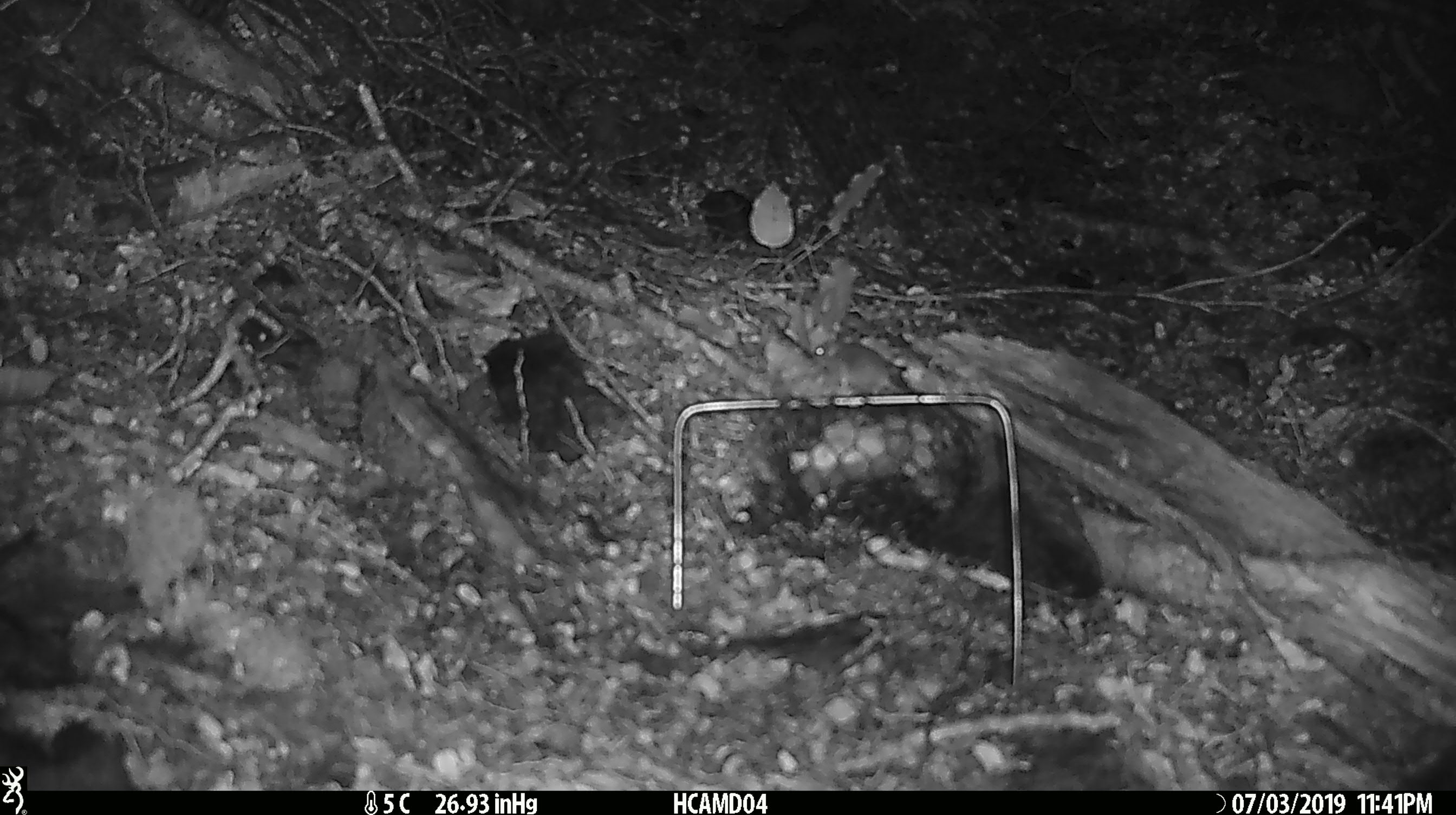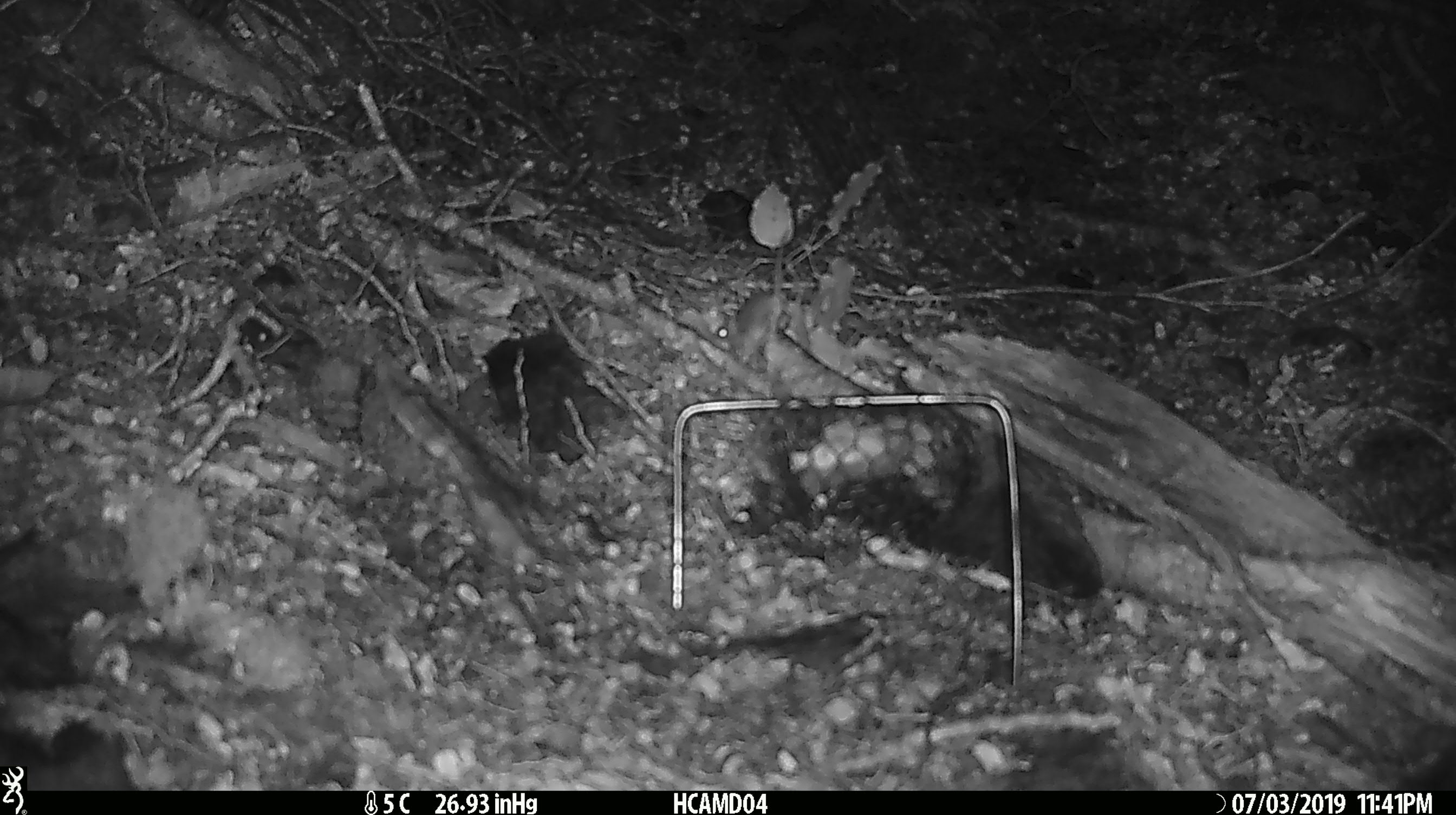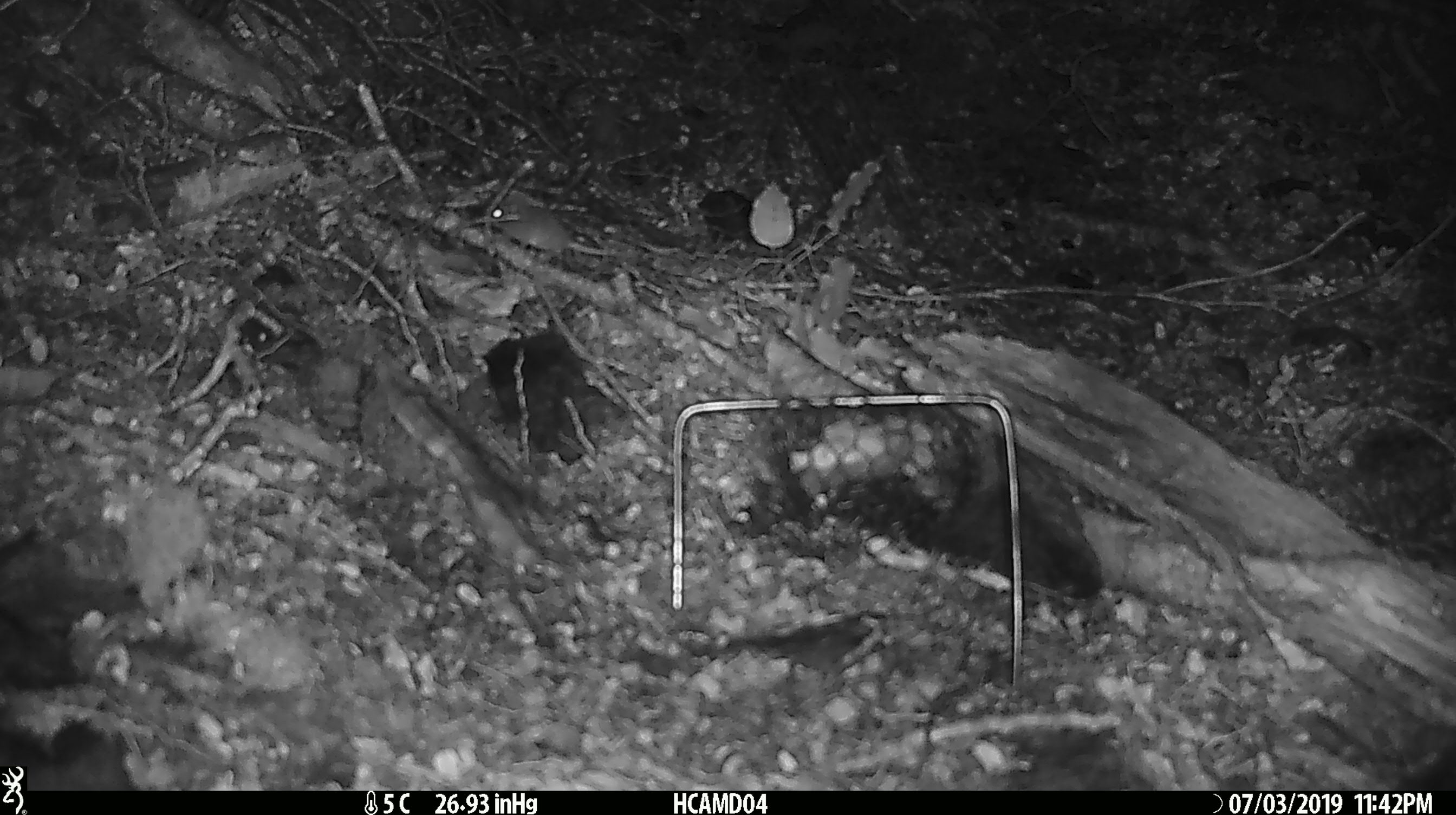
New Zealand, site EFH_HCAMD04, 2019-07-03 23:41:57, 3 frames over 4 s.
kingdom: Animalia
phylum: Chordata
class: Mammalia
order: Rodentia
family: Muridae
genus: Mus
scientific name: Mus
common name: mouse